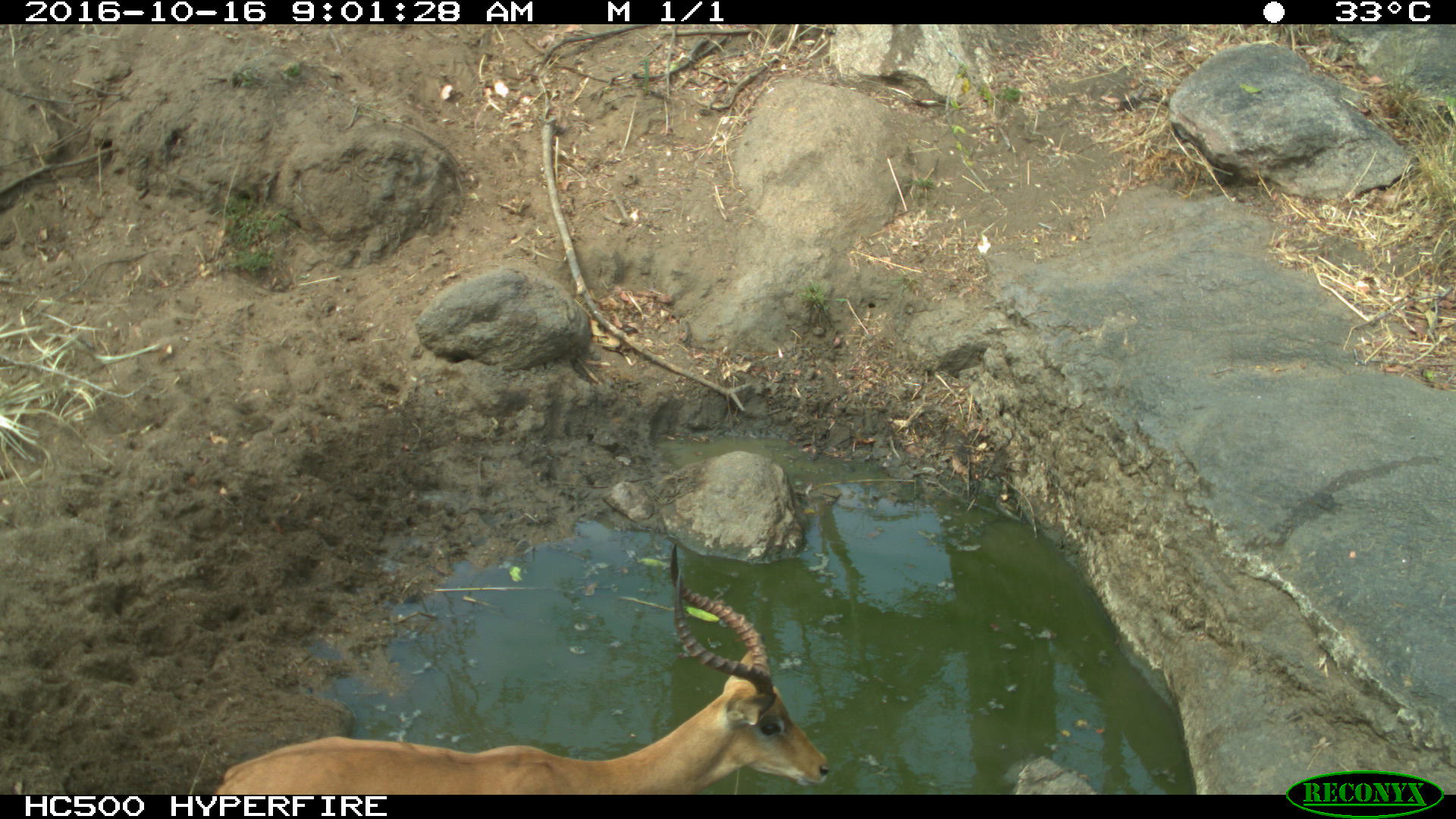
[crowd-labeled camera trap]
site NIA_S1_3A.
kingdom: Animalia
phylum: Chordata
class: Mammalia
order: Artiodactyla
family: Bovidae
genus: Aepyceros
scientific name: Aepyceros melampus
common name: impala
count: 1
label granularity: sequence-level